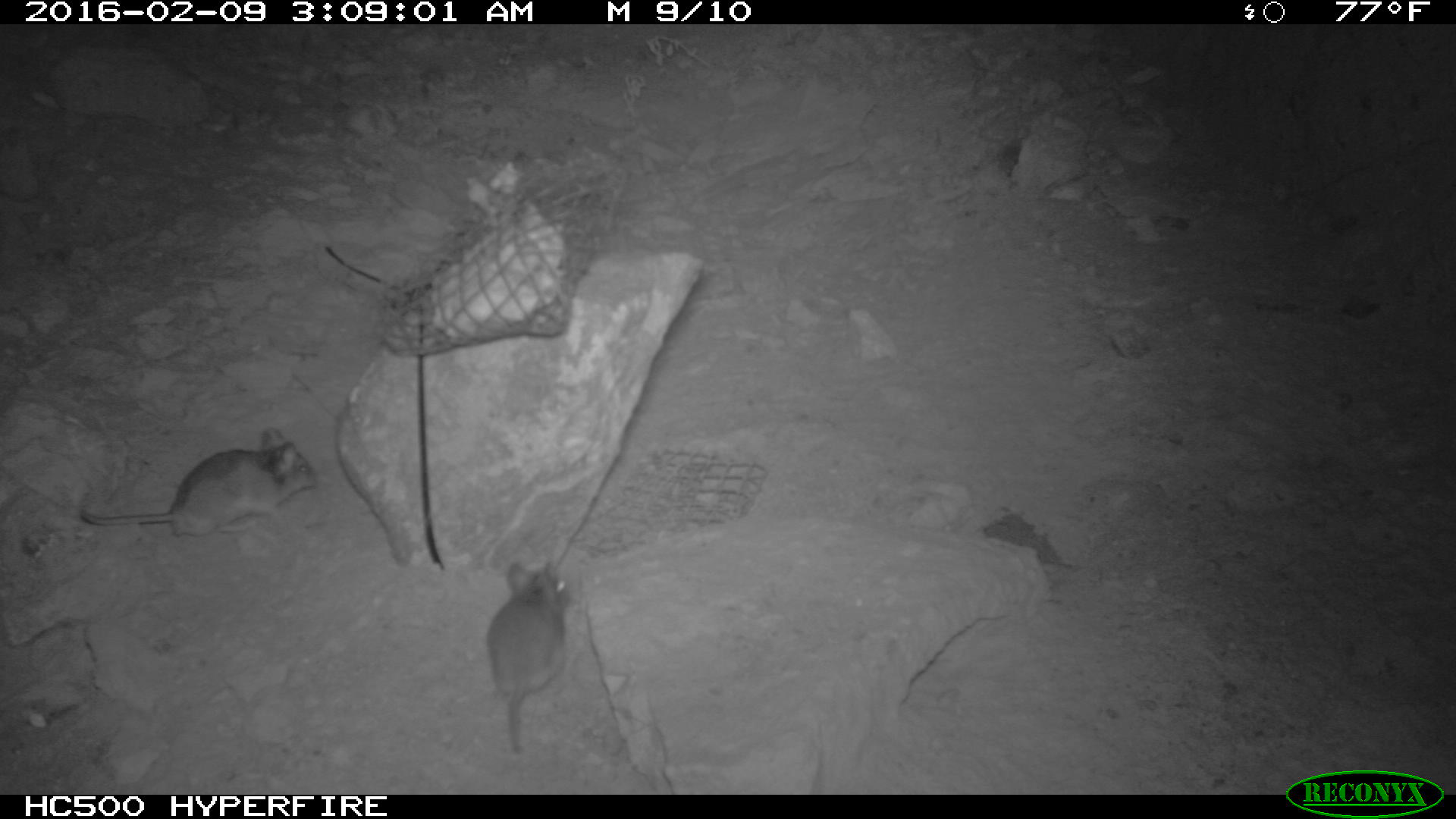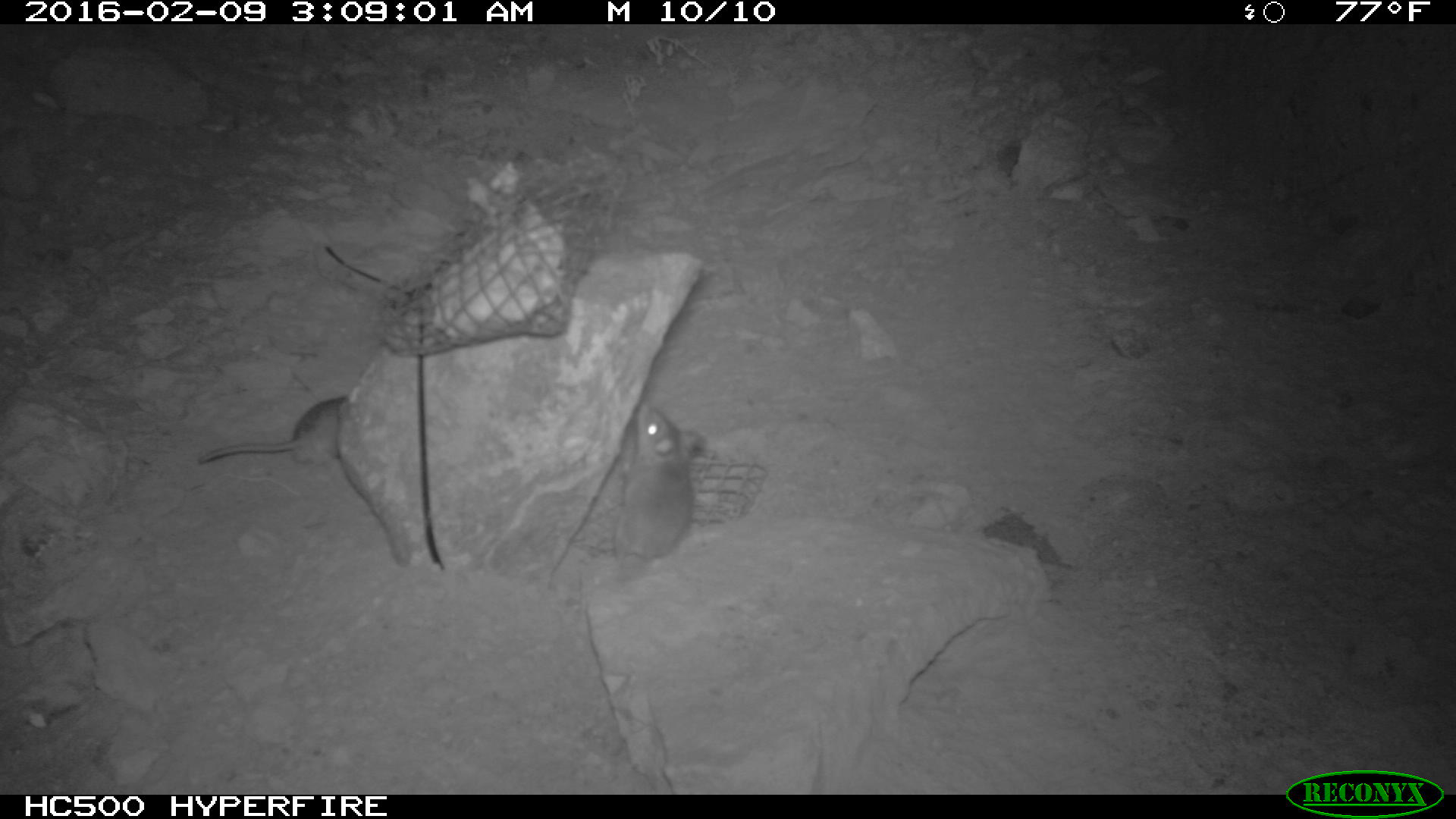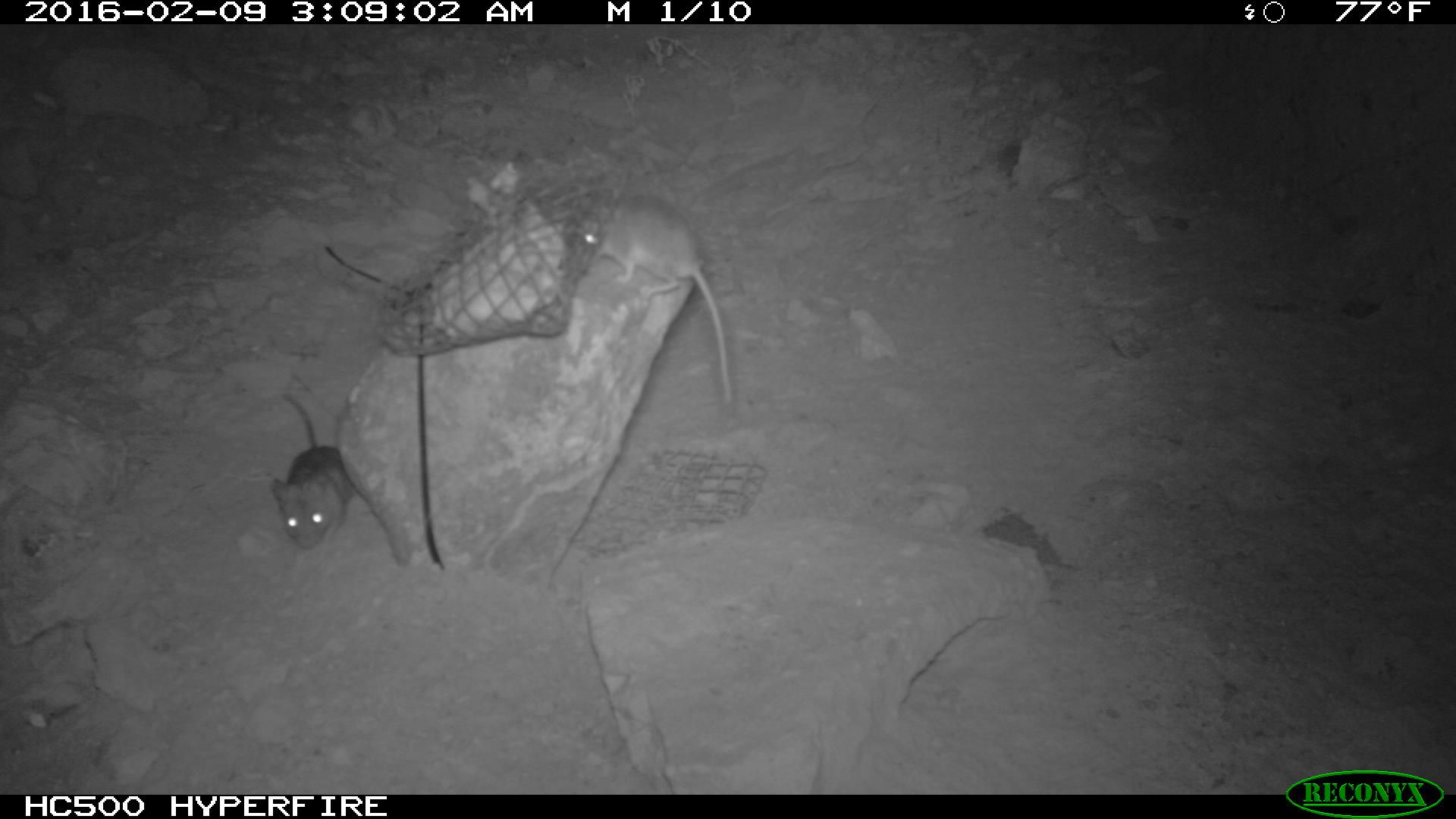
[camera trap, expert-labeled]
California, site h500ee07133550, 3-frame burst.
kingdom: Animalia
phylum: Chordata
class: Mammalia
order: Rodentia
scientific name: Rodentia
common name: rodent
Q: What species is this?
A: Rodent (Rodentia).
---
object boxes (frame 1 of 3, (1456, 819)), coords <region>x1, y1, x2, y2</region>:
rodent: <region>81, 428, 318, 536</region>; <region>488, 561, 574, 753</region>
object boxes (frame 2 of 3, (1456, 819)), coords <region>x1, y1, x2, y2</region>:
rodent: <region>613, 404, 708, 561</region>; <region>196, 391, 346, 469</region>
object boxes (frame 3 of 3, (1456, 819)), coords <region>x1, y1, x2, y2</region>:
rodent: <region>583, 191, 734, 403</region>; <region>270, 391, 353, 551</region>